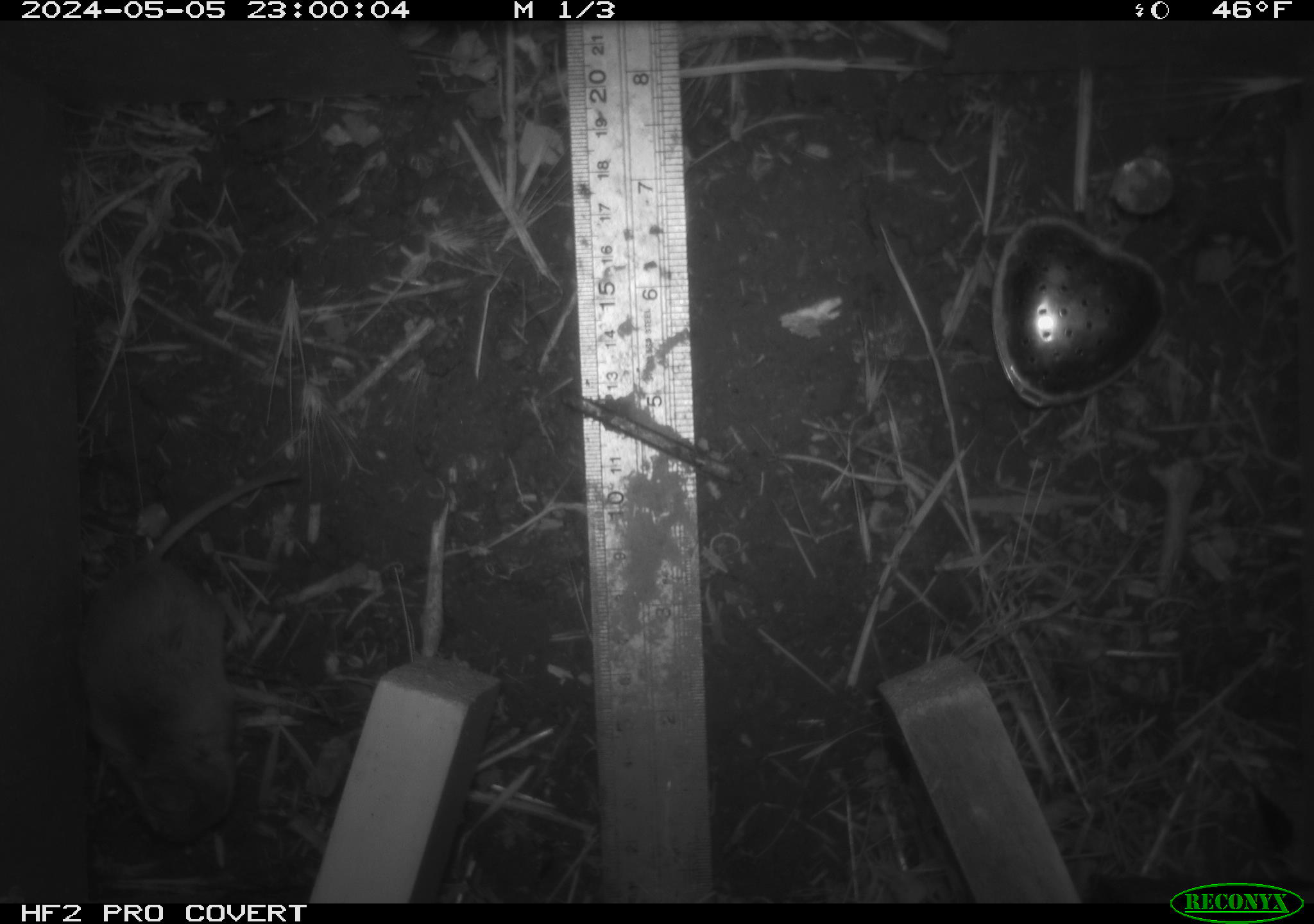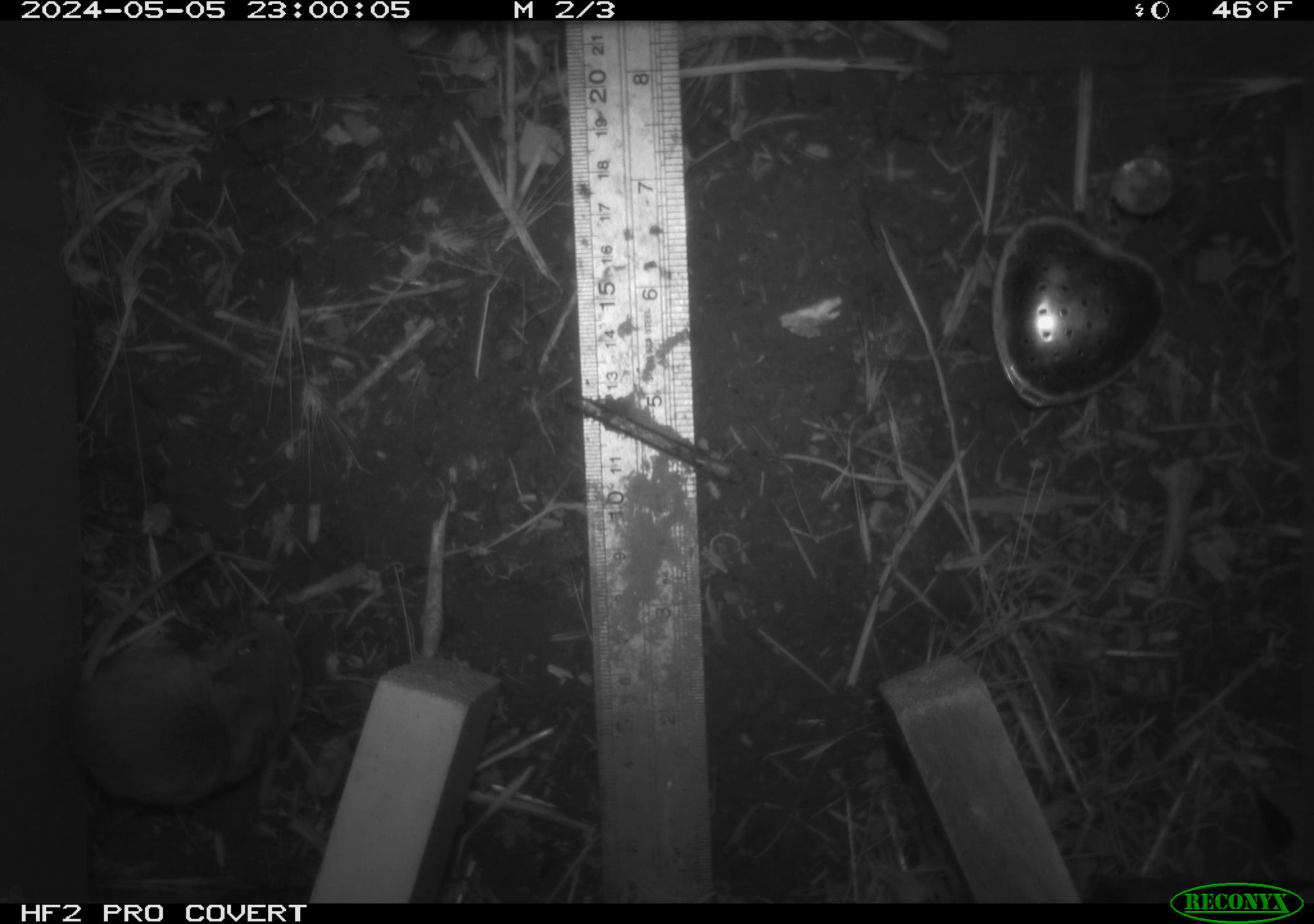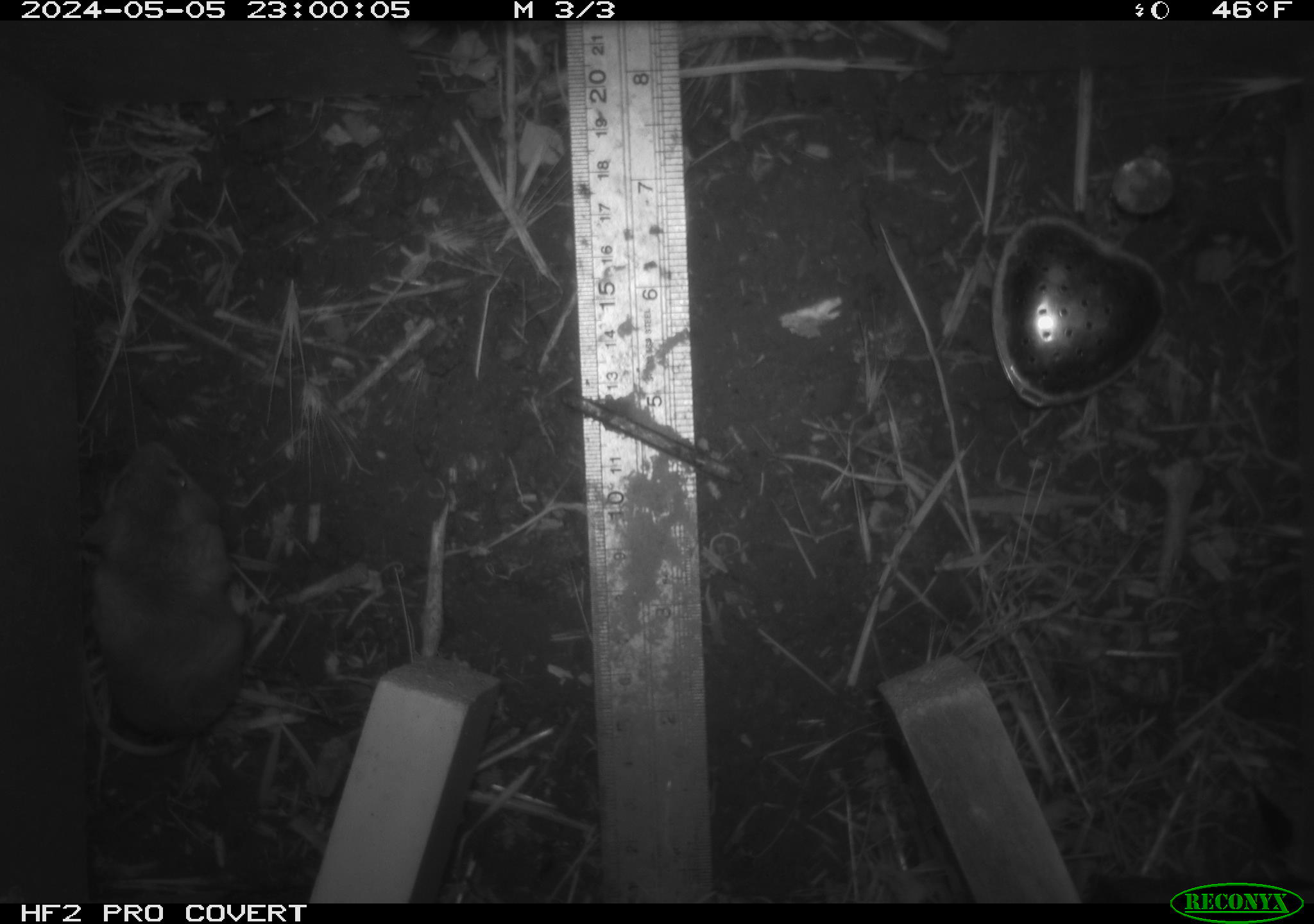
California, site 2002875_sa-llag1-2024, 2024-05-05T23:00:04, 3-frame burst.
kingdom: Animalia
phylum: Chordata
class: Mammalia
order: Rodentia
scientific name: Rodentia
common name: mouse species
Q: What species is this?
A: Mouse species (Rodentia).